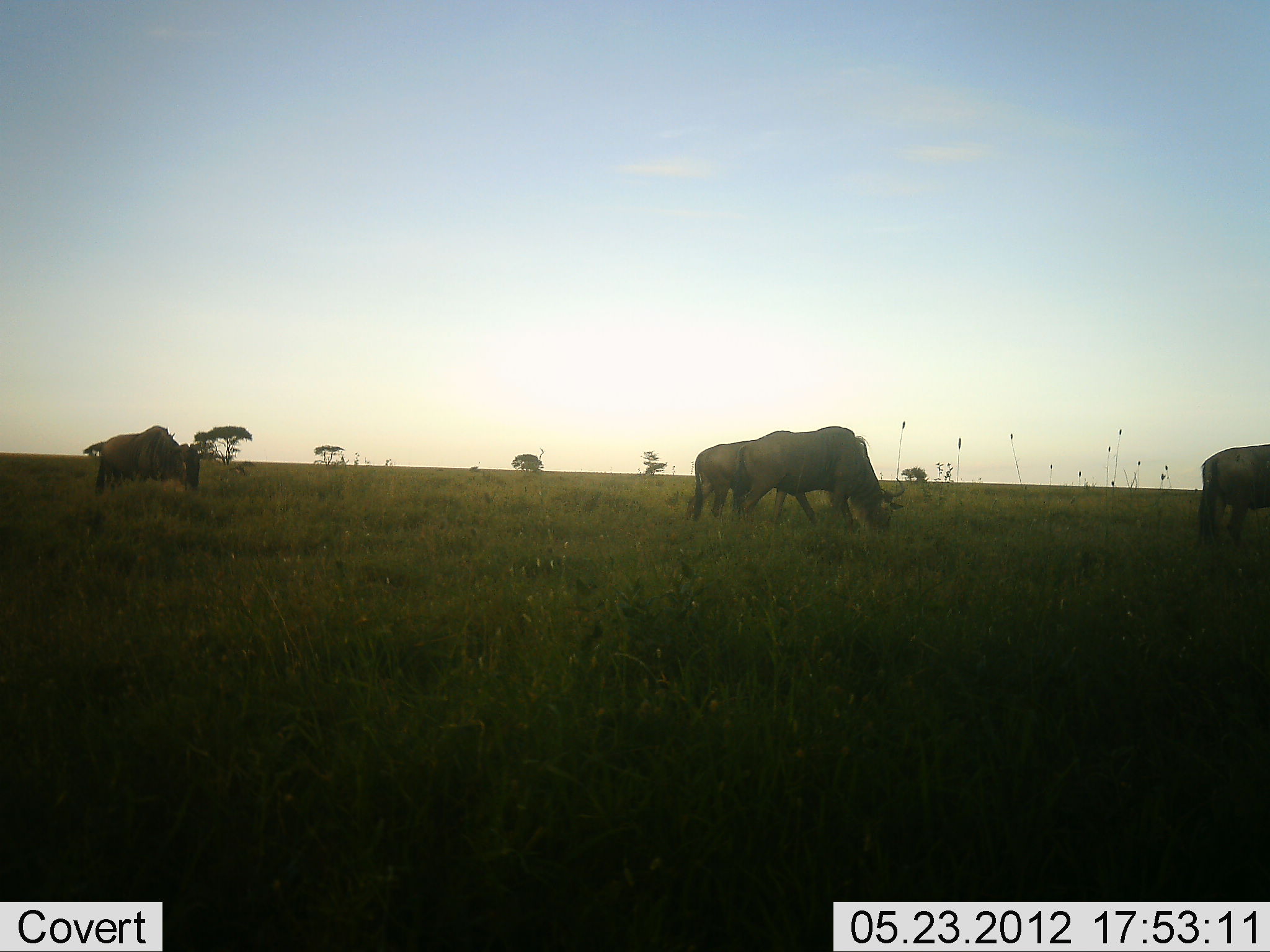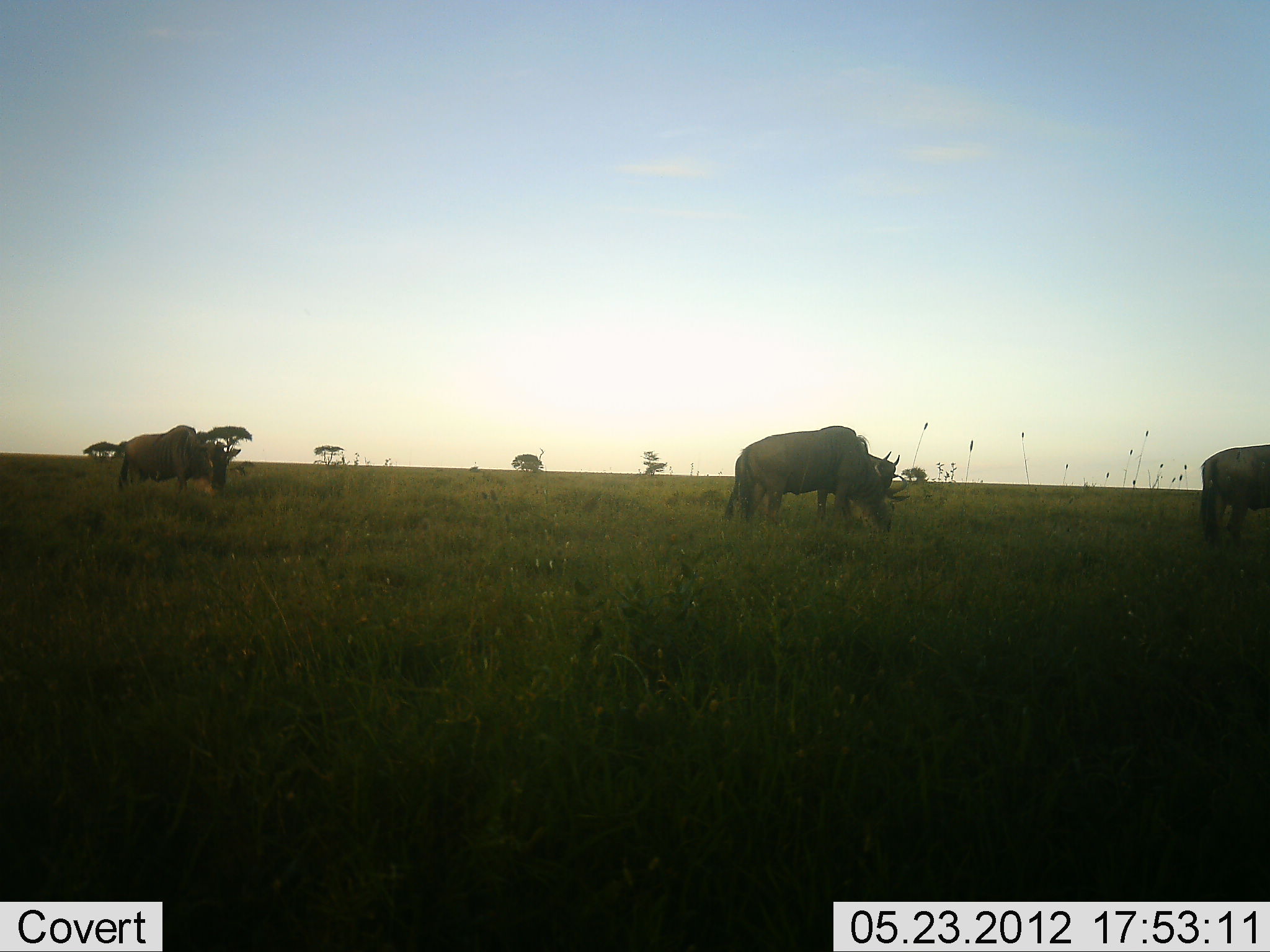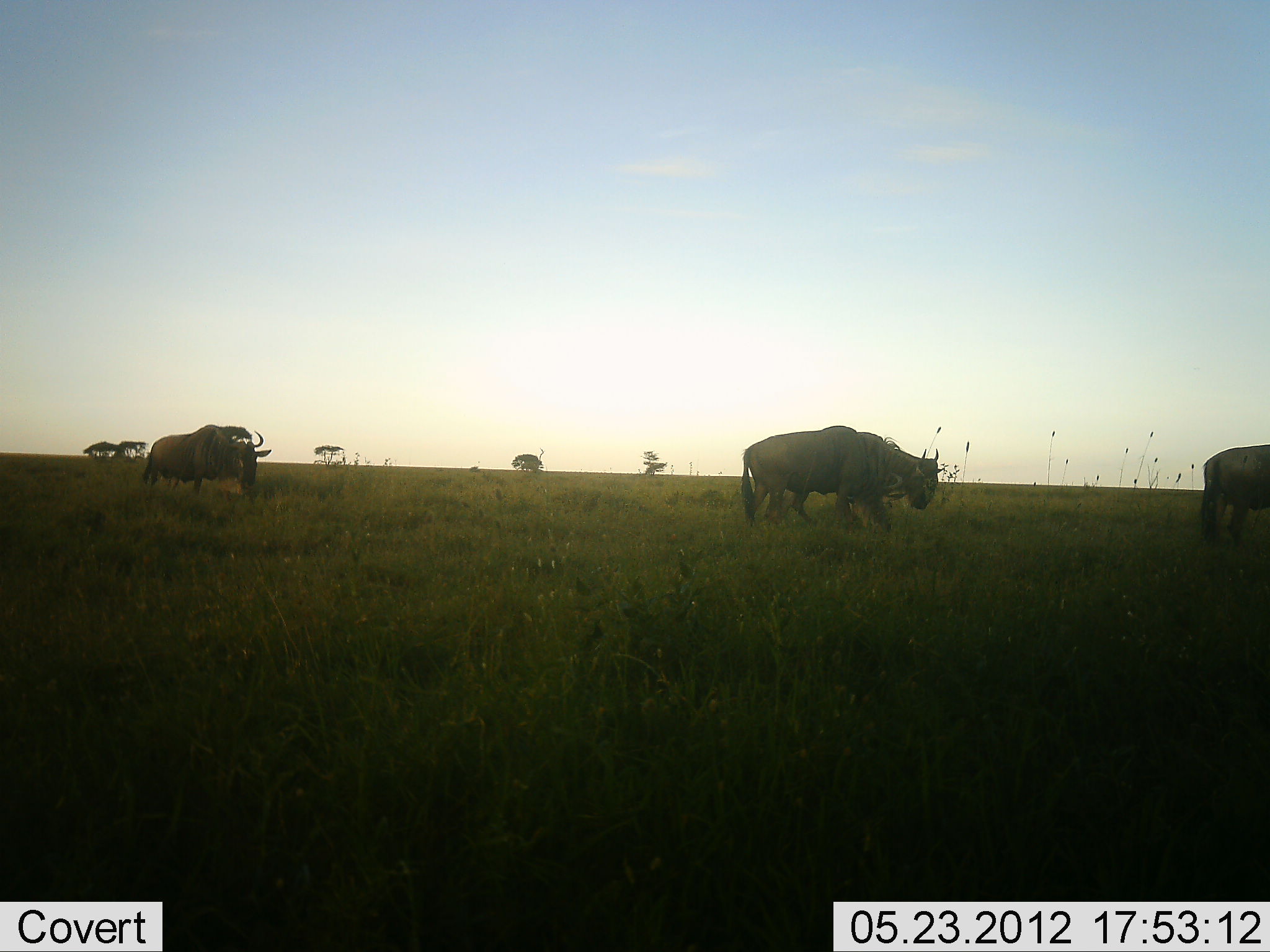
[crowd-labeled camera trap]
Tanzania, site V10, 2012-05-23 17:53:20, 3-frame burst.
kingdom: Animalia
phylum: Chordata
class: Mammalia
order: Artiodactyla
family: Bovidae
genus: Connochaetes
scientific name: Connochaetes taurinus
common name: blue wildebeest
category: wildebeest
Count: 4.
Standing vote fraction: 30%.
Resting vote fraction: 0%.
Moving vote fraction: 60%.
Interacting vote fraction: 0%.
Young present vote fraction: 0%.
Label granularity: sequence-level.